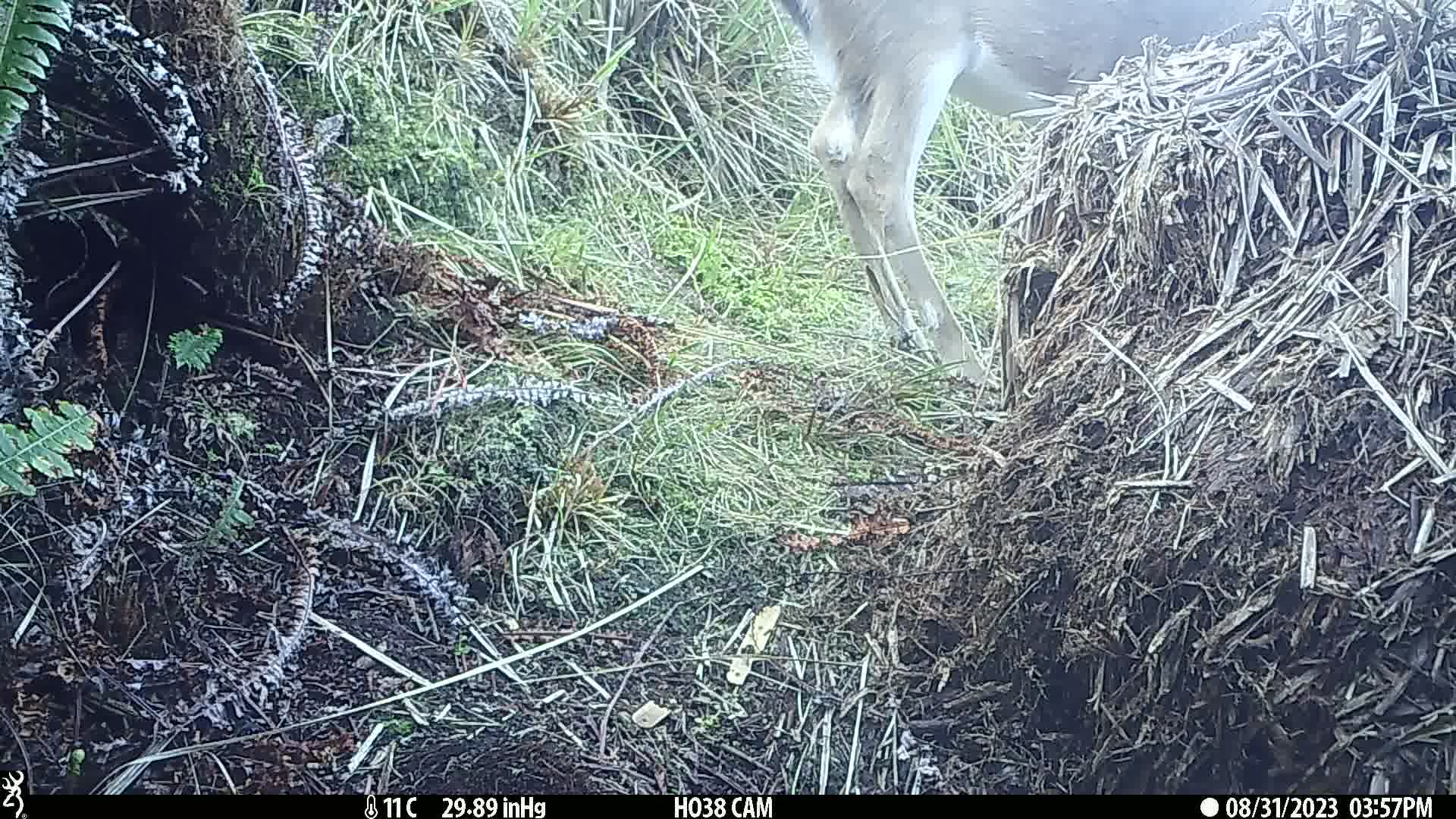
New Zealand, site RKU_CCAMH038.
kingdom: Animalia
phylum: Chordata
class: Mammalia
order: Artiodactyla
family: Cervidae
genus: Odocoileus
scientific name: Odocoileus virginianus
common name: white-tailed deer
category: white tailed deer